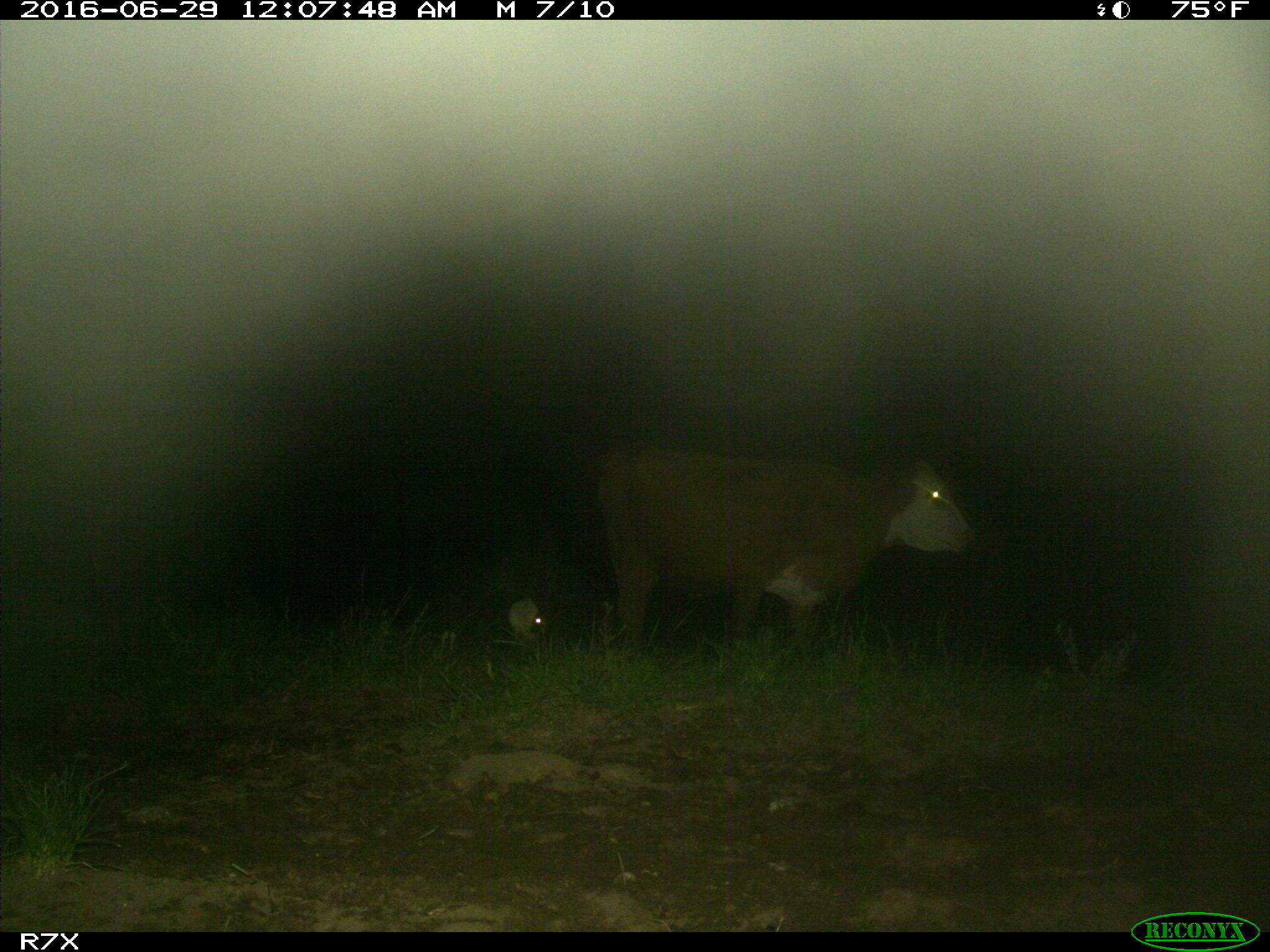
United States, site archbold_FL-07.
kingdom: Animalia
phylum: Chordata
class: Mammalia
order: Artiodactyla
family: Bovidae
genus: Bos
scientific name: Bos taurus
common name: domestic cow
Bos taurus (domestic cow).